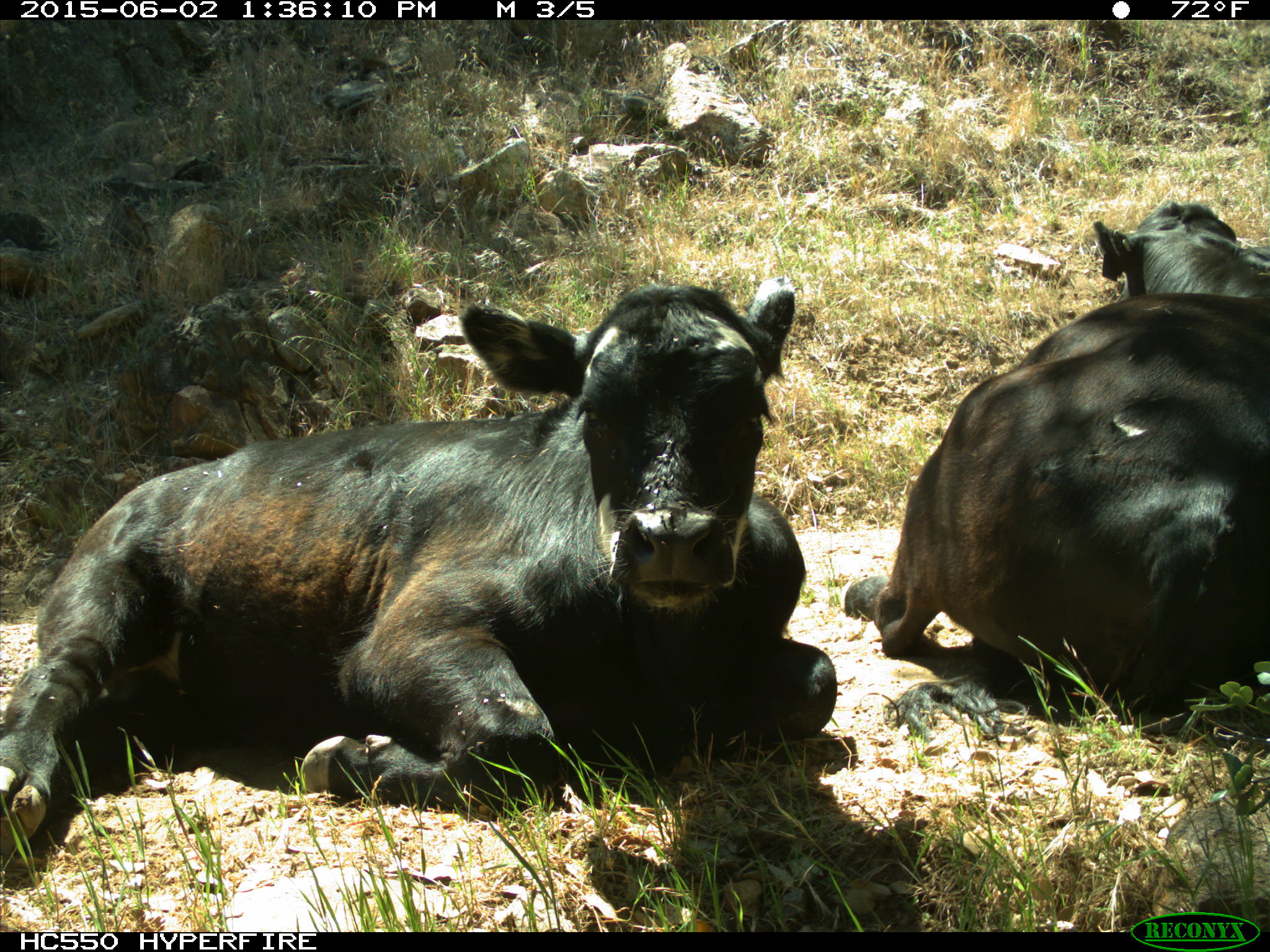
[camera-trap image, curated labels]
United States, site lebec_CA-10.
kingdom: Animalia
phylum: Chordata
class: Mammalia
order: Artiodactyla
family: Bovidae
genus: Bos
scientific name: Bos taurus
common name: domestic cow